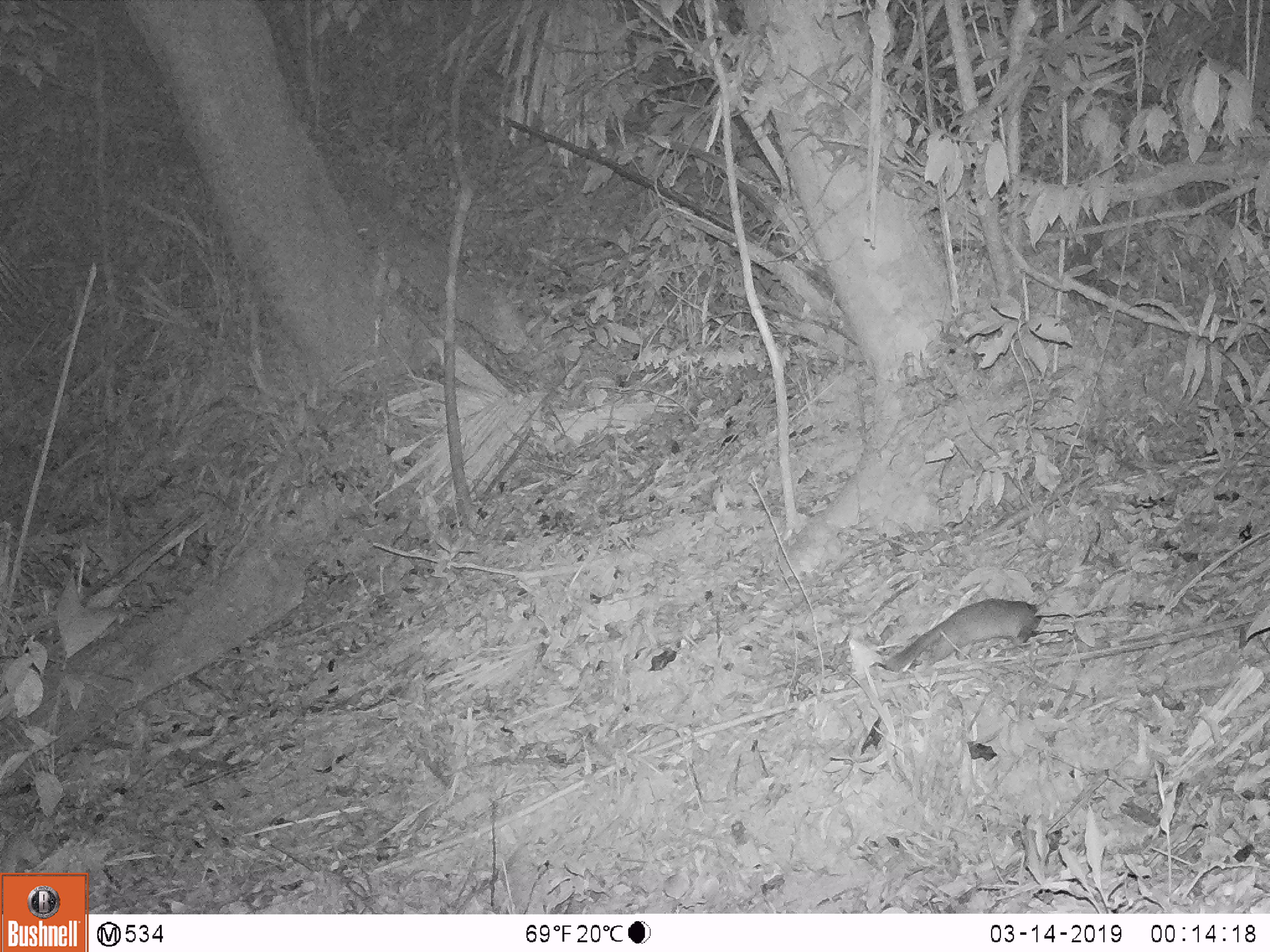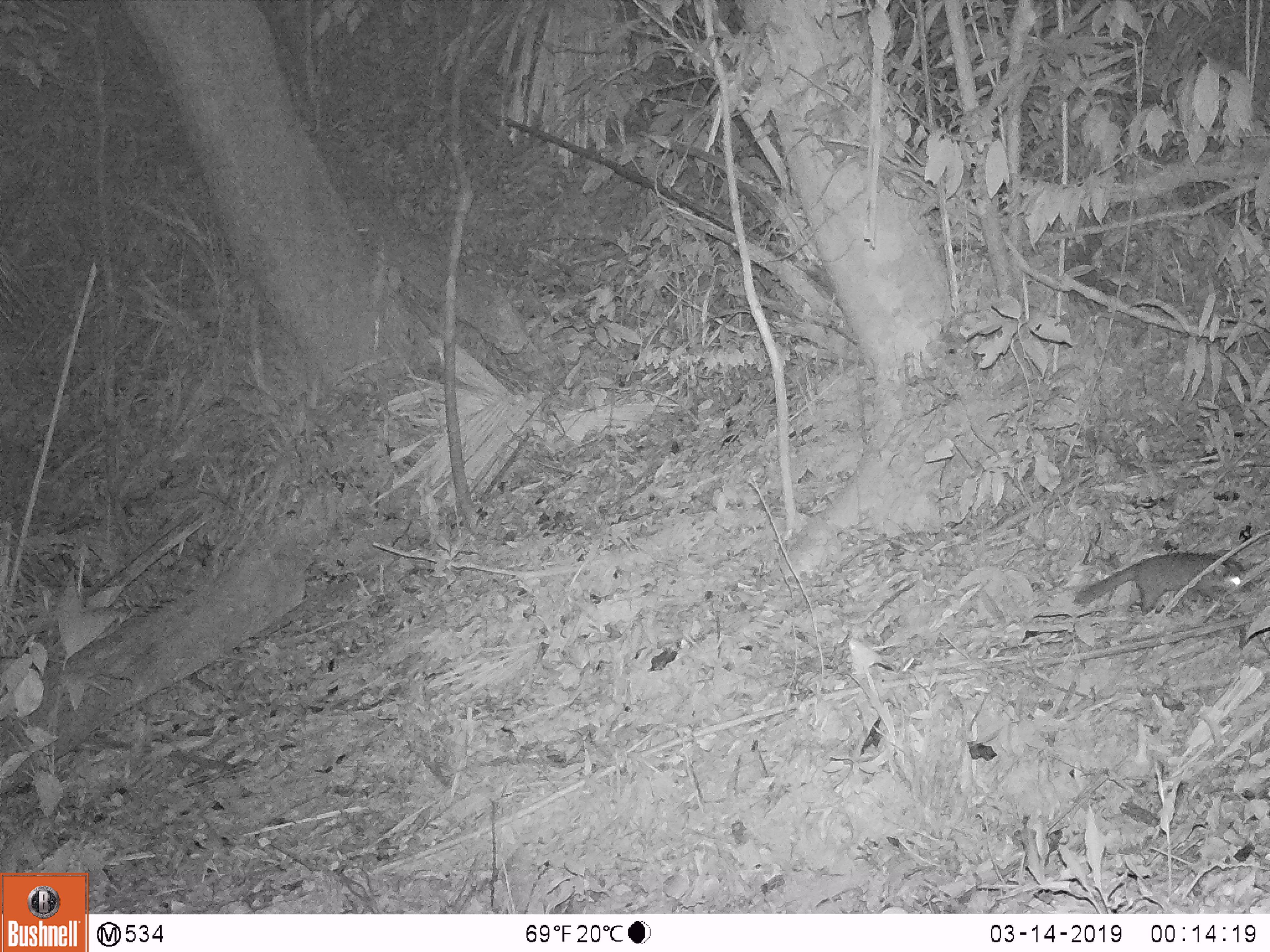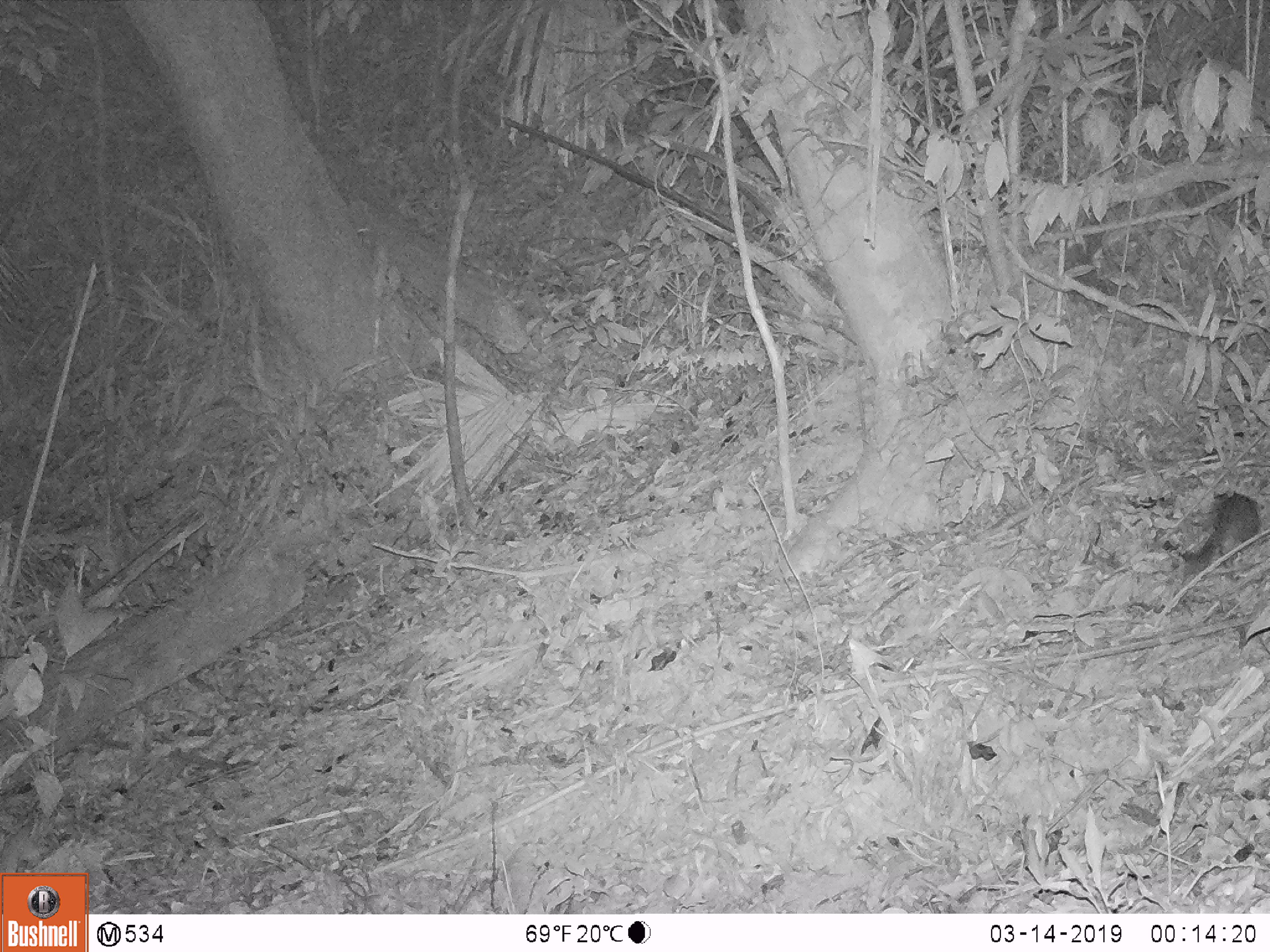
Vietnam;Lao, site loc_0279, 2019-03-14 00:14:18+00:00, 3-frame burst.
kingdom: Animalia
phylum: Chordata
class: Mammalia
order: Carnivora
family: Mustelidae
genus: Melogale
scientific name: Melogale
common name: ferret badger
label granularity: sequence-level